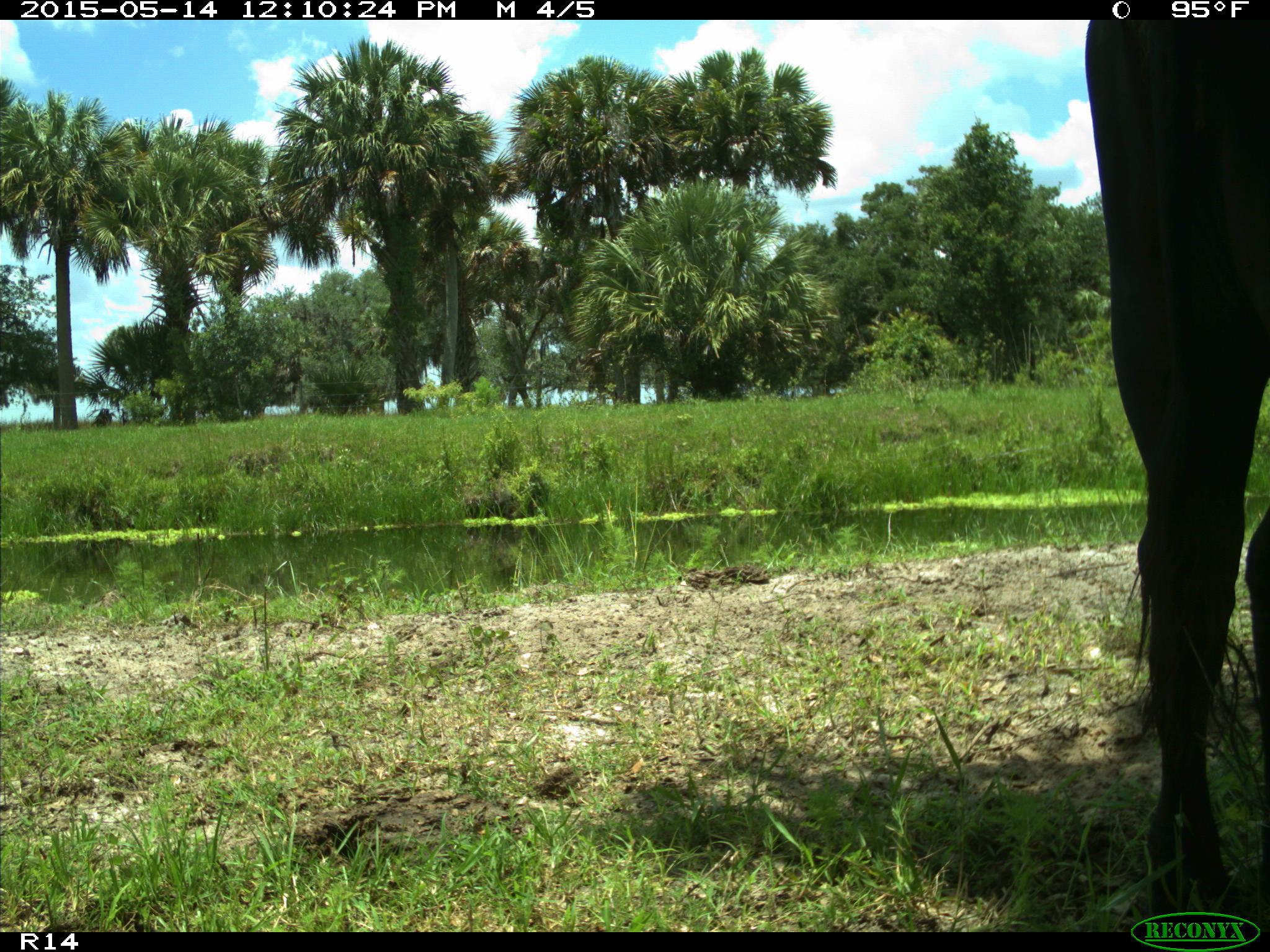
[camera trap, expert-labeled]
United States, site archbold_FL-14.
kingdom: Animalia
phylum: Chordata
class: Mammalia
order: Artiodactyla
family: Bovidae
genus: Bos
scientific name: Bos taurus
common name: domestic cow